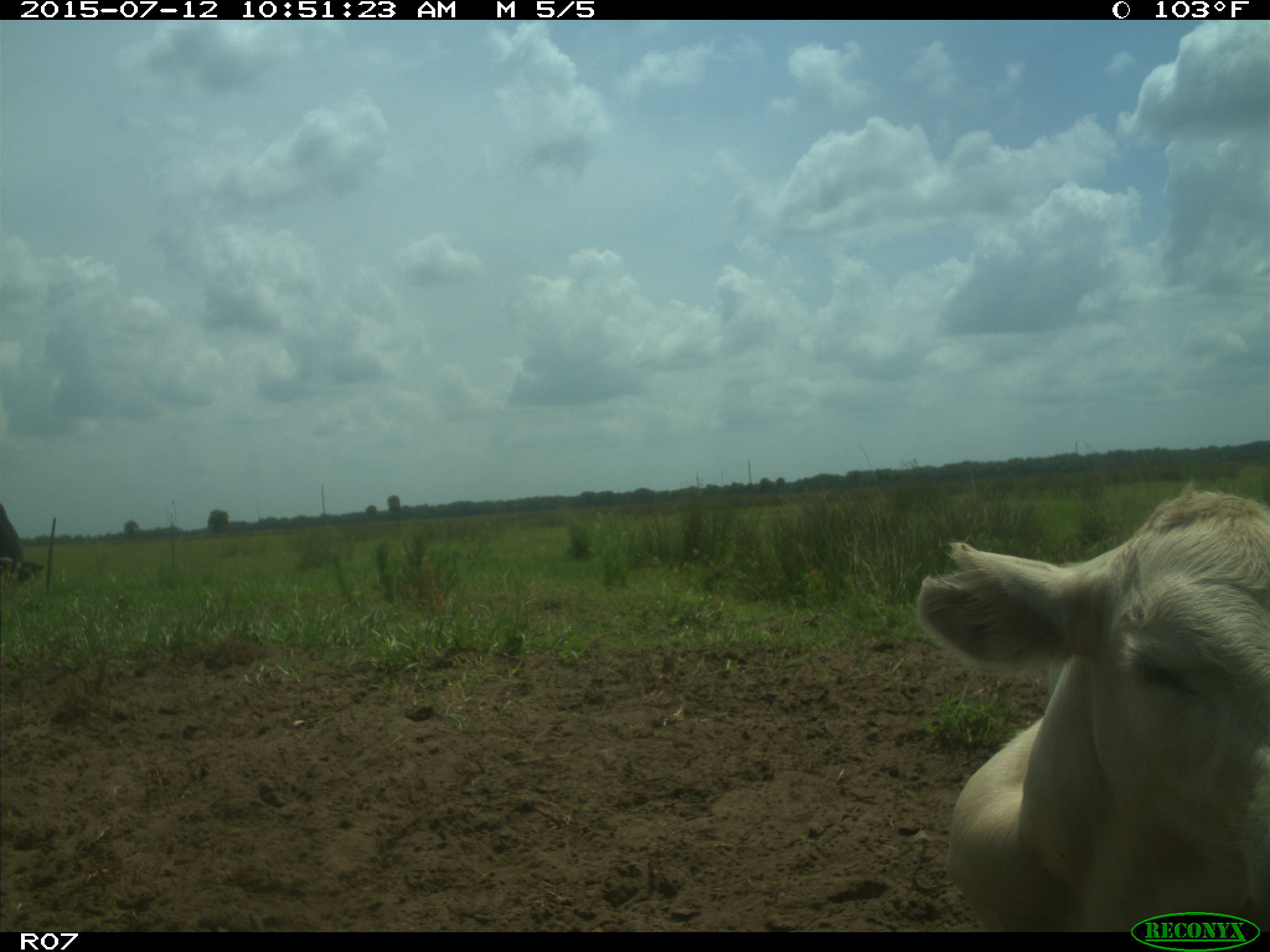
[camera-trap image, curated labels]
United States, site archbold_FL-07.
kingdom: Animalia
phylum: Chordata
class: Mammalia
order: Artiodactyla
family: Bovidae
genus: Bos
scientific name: Bos taurus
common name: domestic cow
Bos taurus (domestic cow).